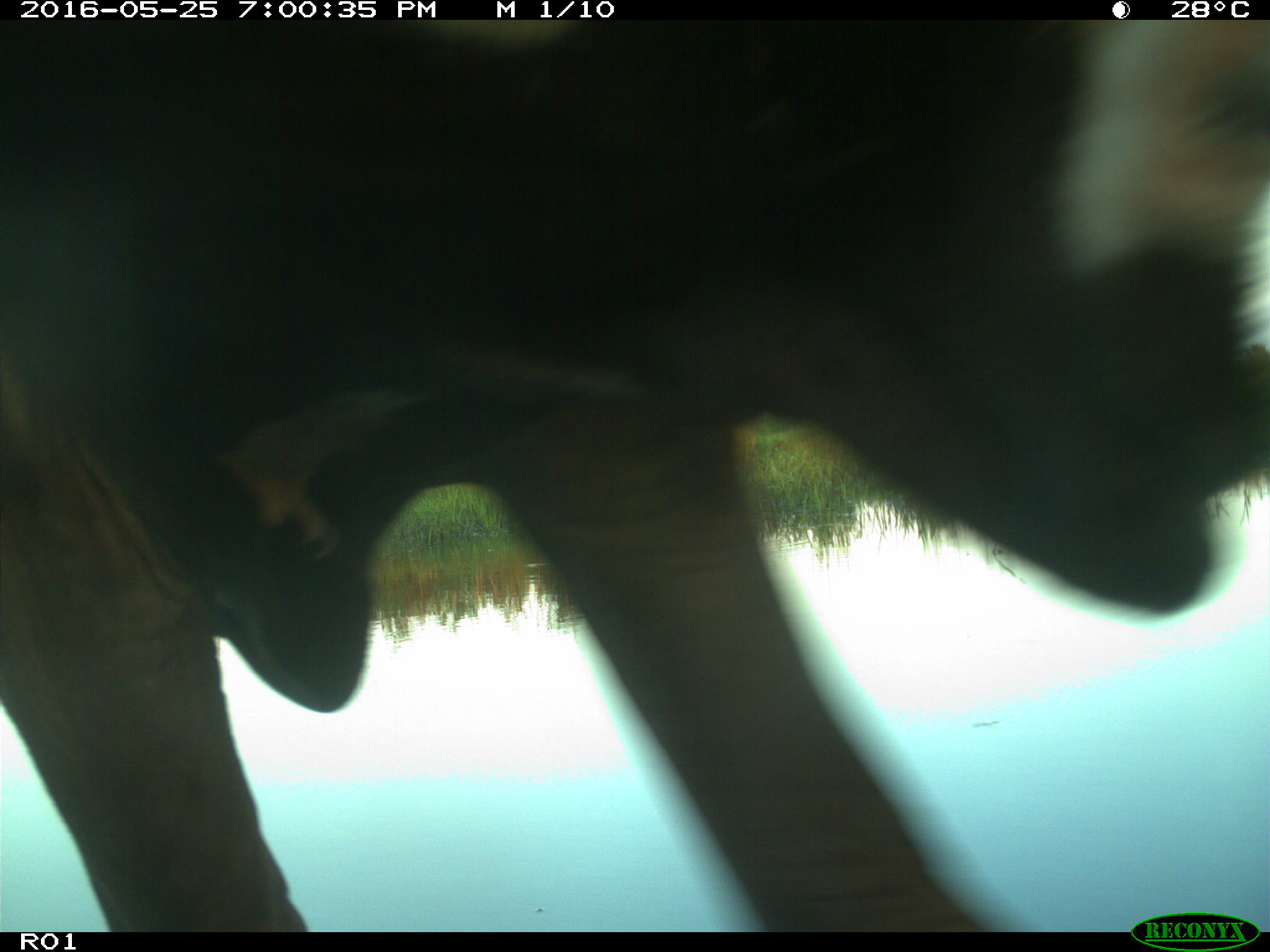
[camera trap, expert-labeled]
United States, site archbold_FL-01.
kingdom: Animalia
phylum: Chordata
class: Mammalia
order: Artiodactyla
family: Bovidae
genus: Bos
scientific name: Bos taurus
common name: domestic cow